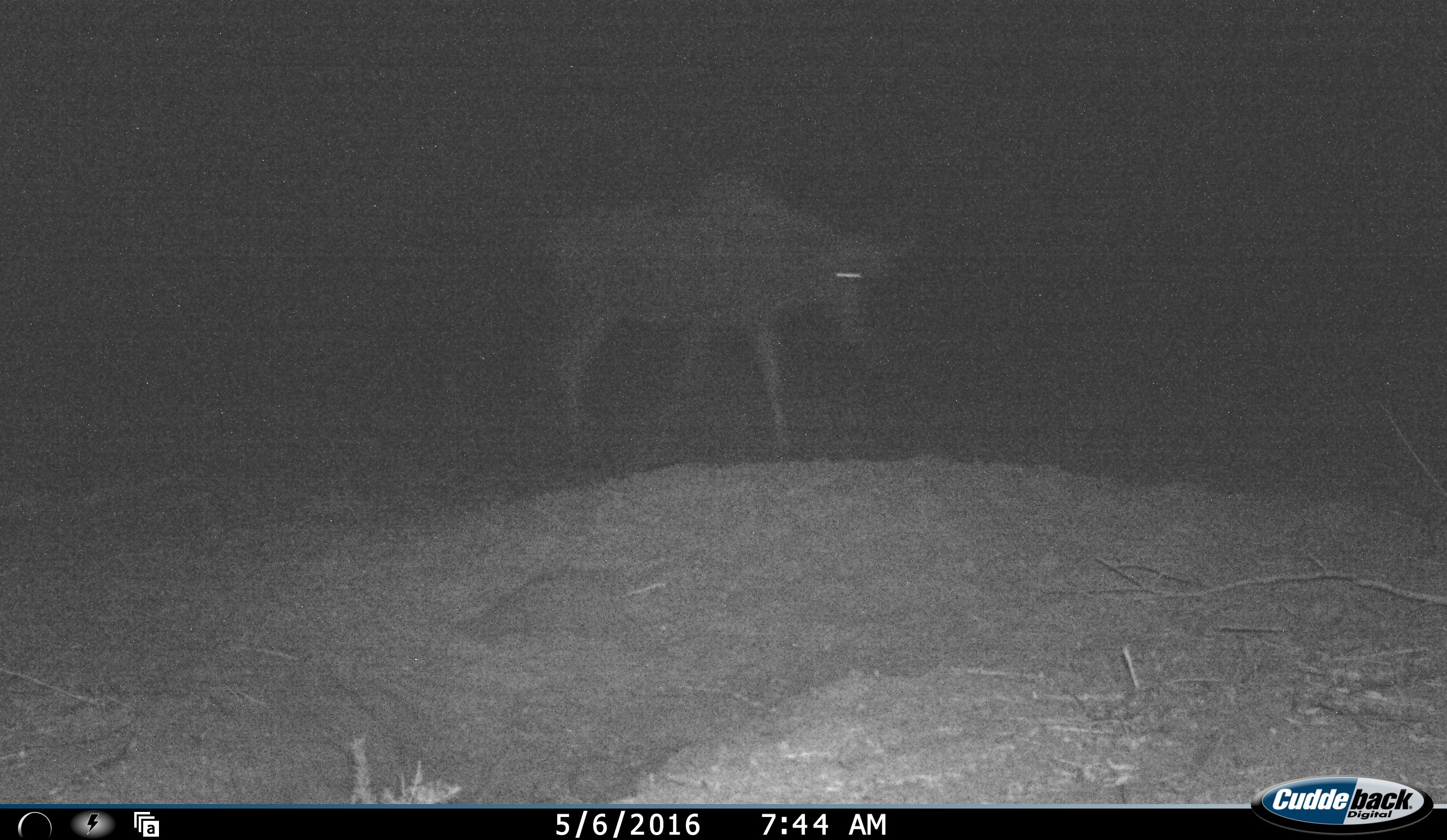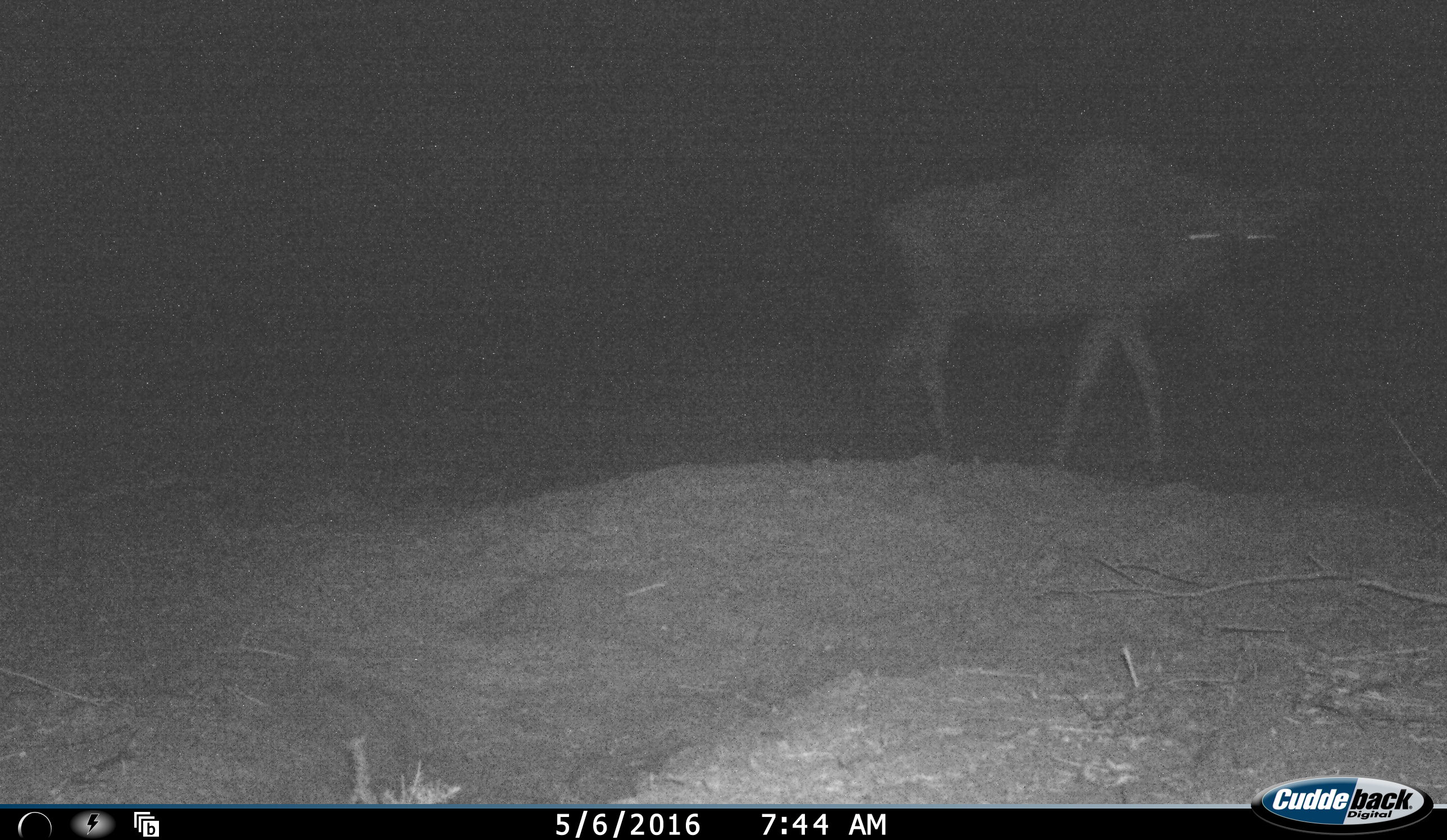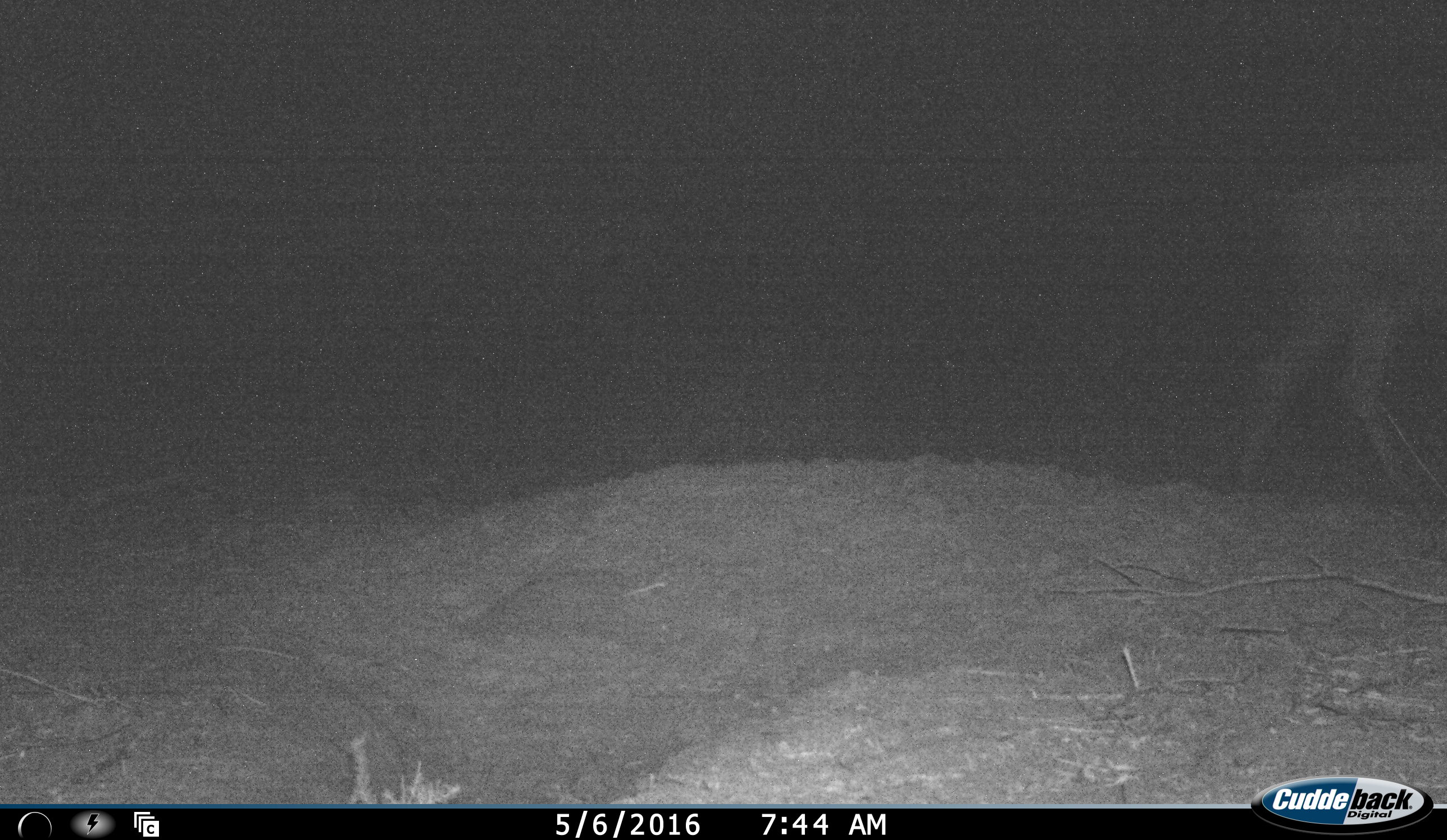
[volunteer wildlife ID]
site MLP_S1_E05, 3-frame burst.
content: unidentified animal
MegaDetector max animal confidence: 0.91